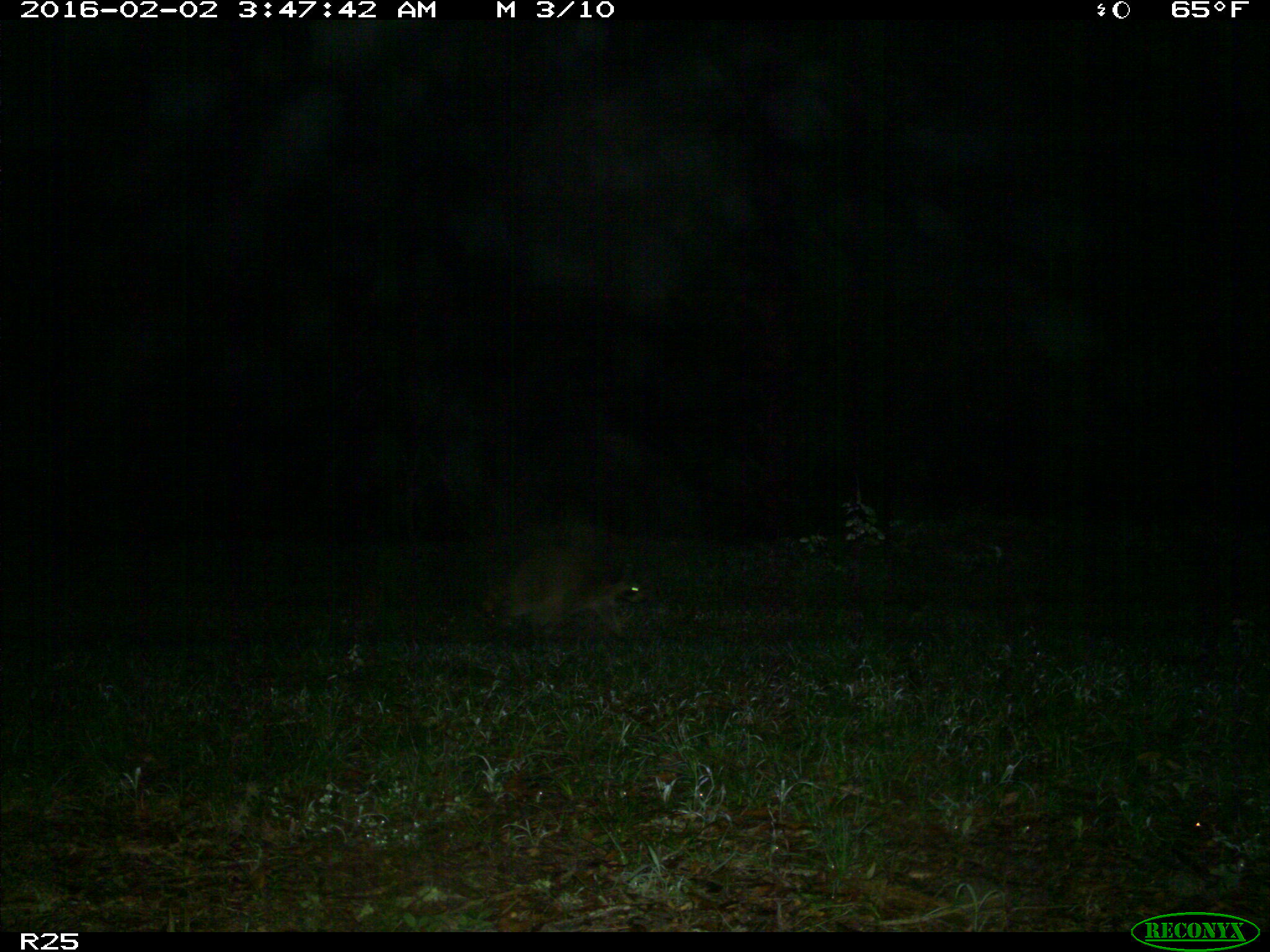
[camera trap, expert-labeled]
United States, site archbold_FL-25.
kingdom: Animalia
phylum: Chordata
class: Mammalia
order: Carnivora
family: Procyonidae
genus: Procyon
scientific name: Procyon lotor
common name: common raccoon